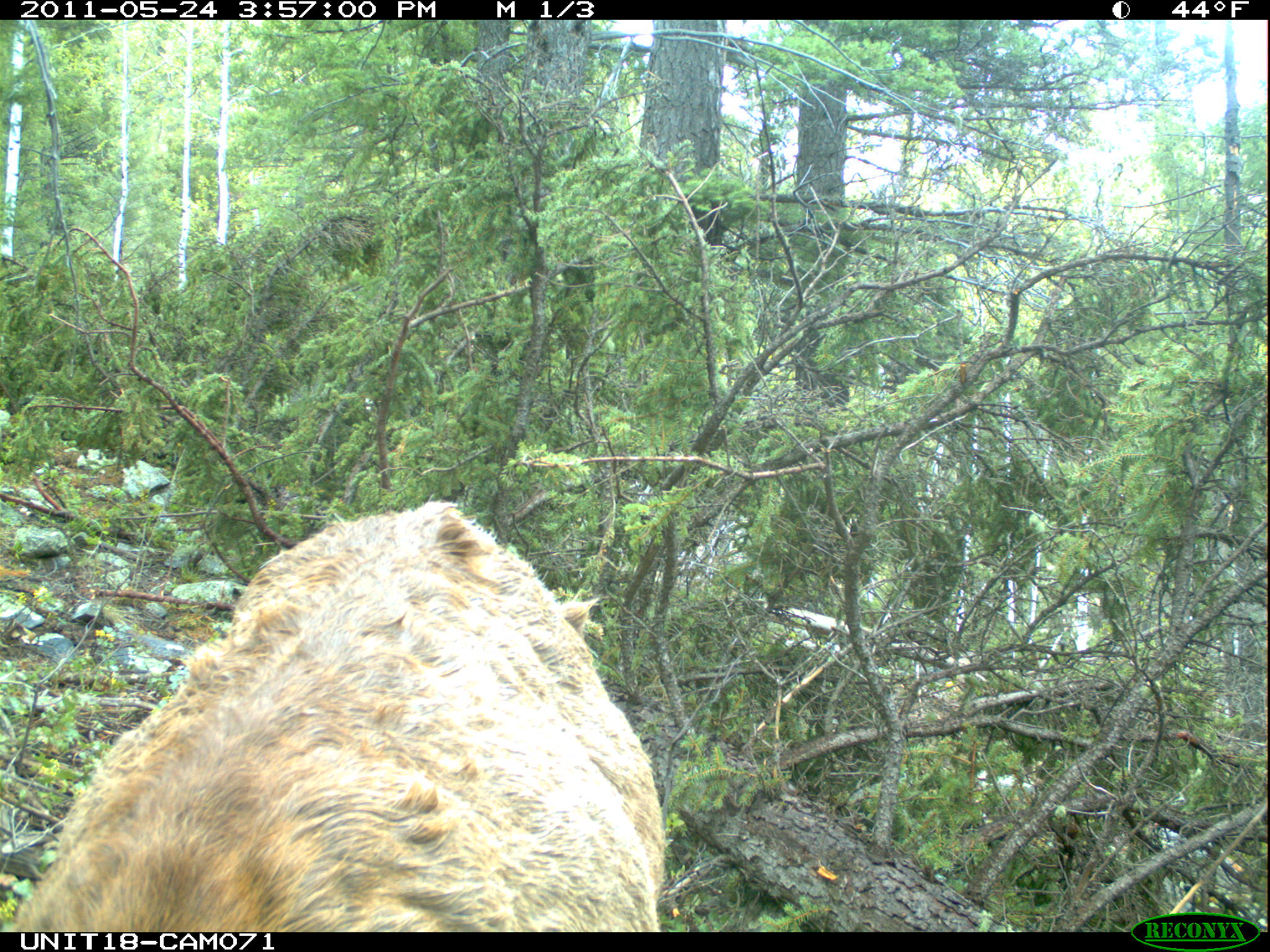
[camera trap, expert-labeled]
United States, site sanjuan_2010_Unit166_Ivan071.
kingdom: Animalia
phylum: Chordata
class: Mammalia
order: Artiodactyla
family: Cervidae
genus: Cervus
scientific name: Cervus elaphus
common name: red deer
Cervus elaphus (red deer).